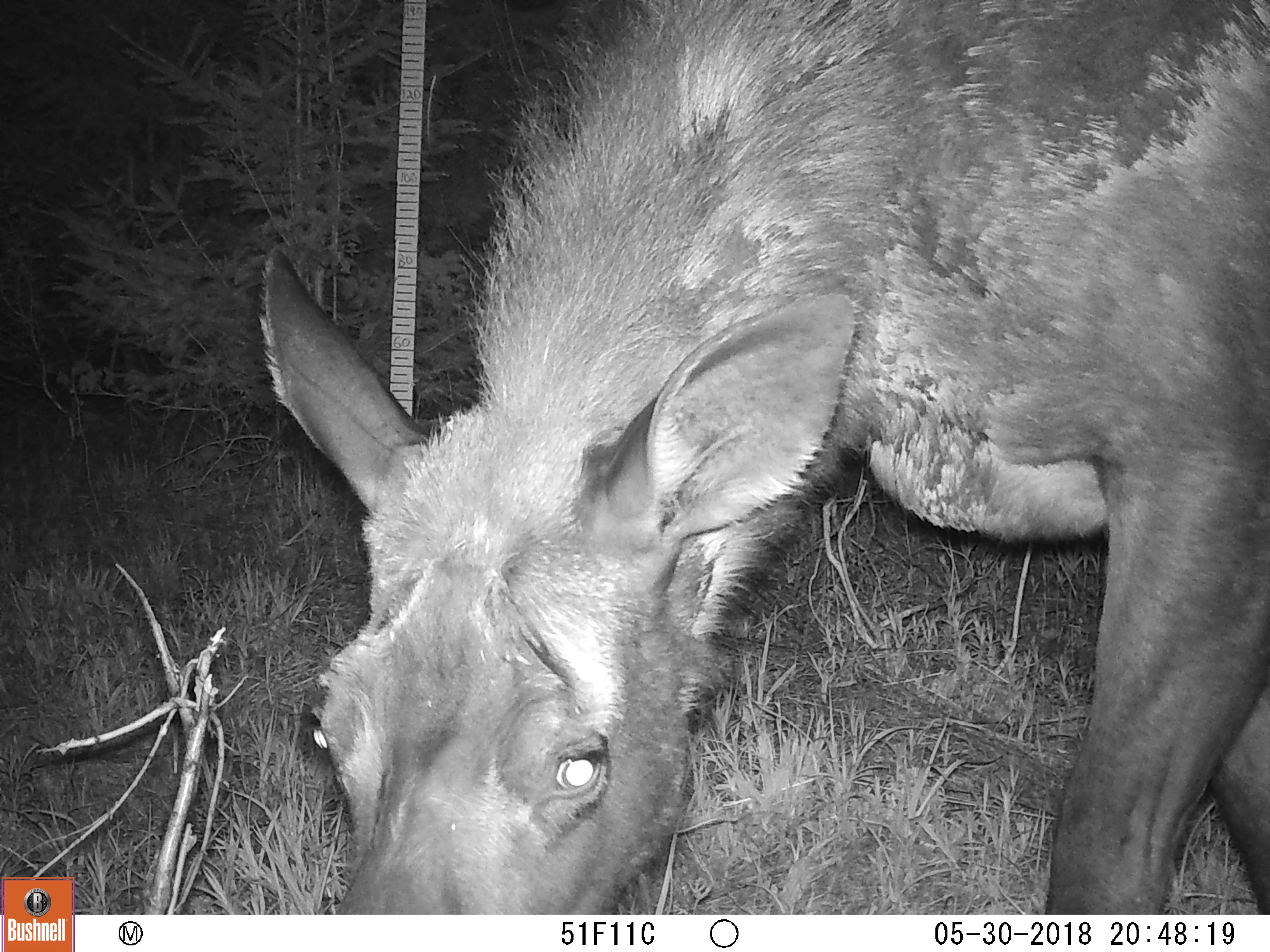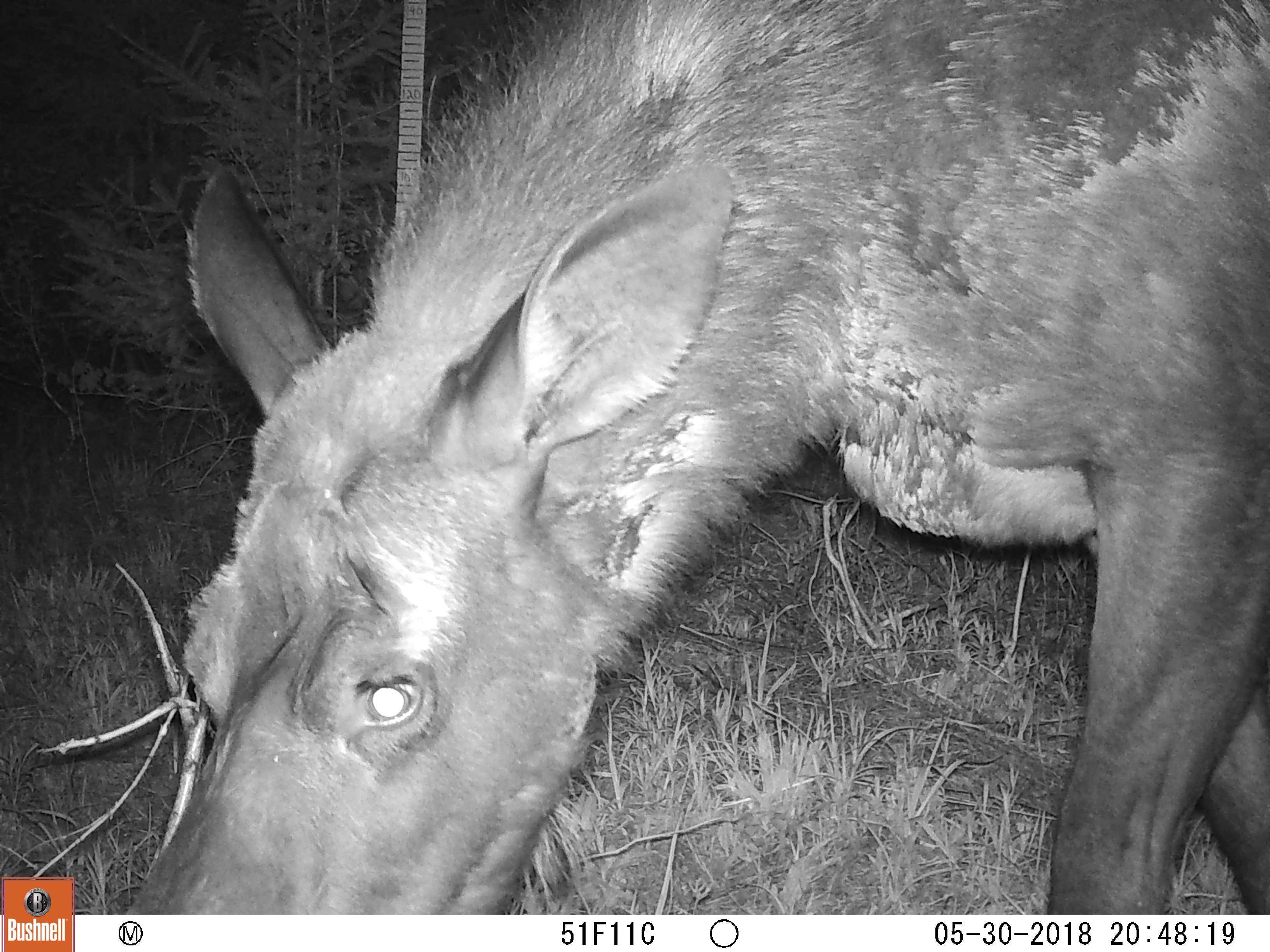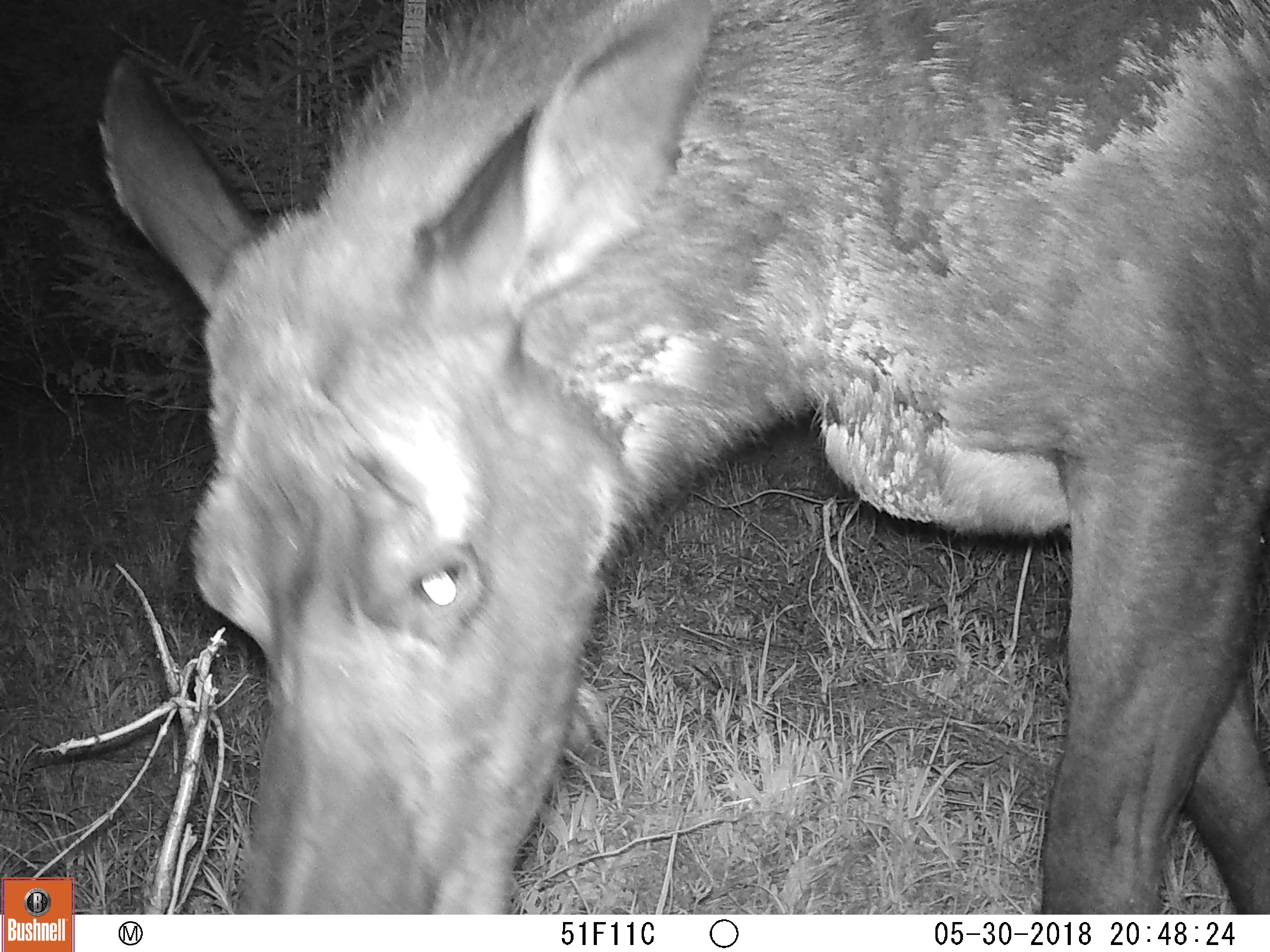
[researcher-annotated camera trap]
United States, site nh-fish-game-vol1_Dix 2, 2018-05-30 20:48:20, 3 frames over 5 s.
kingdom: Animalia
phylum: Chordata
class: Mammalia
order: Artiodactyla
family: Cervidae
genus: Alces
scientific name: Alces alces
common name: moose